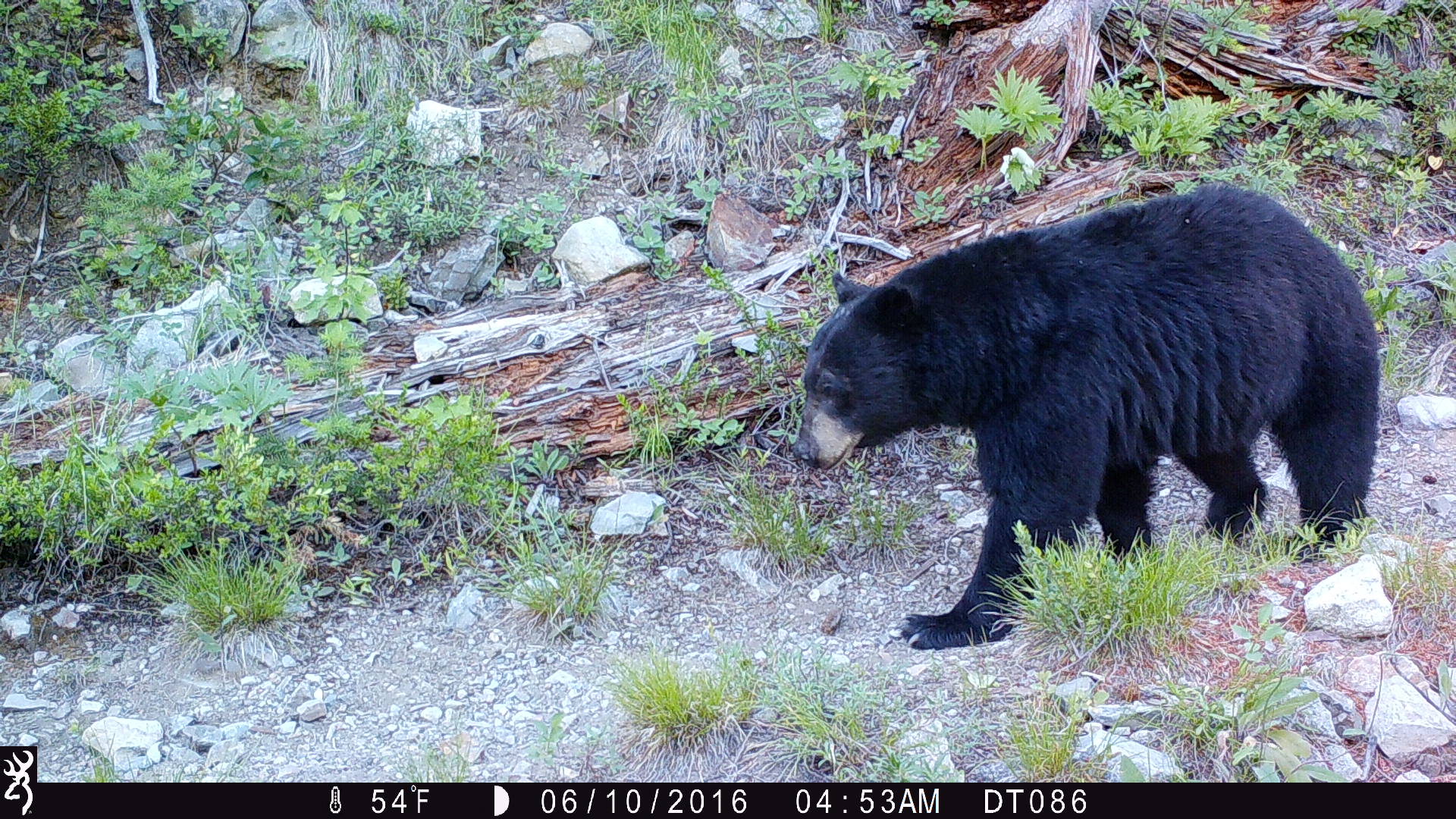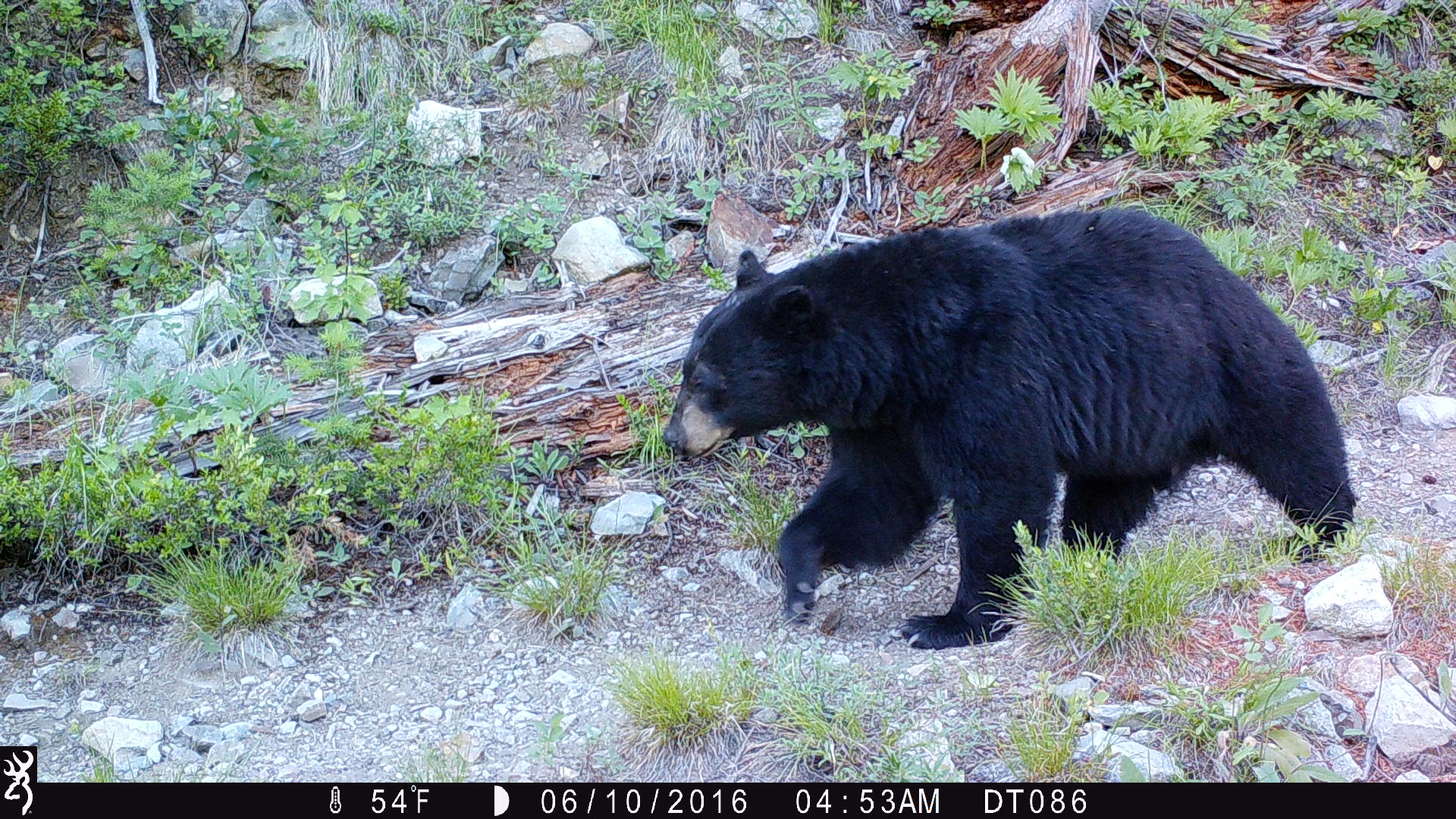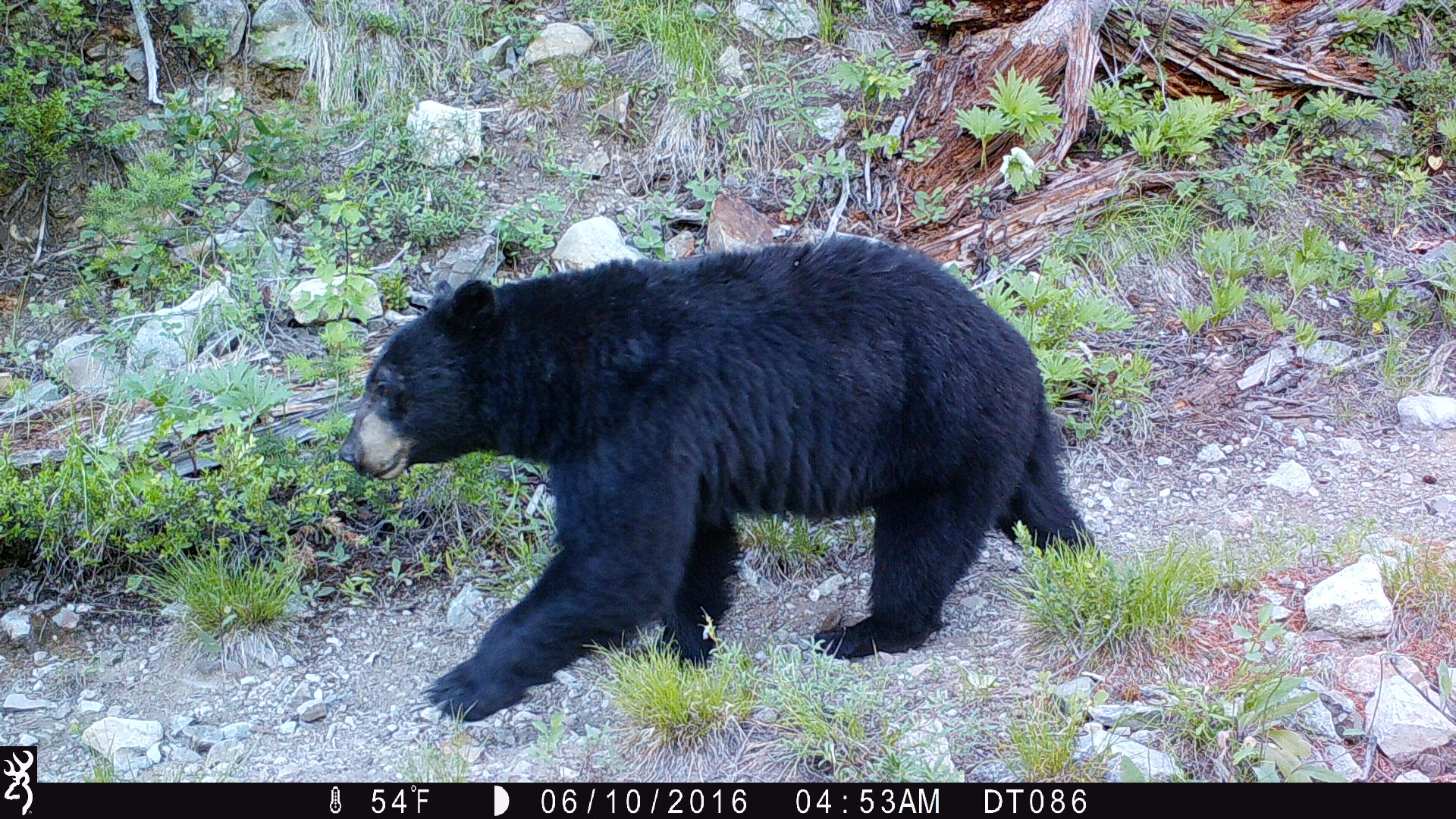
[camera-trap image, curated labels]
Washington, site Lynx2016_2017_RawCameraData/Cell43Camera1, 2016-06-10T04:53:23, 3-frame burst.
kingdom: Animalia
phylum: Chordata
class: Mammalia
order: Carnivora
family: Ursidae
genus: Ursus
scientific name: Ursus americanus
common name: american black bear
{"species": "Ursus americanus (american black bear)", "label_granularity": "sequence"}